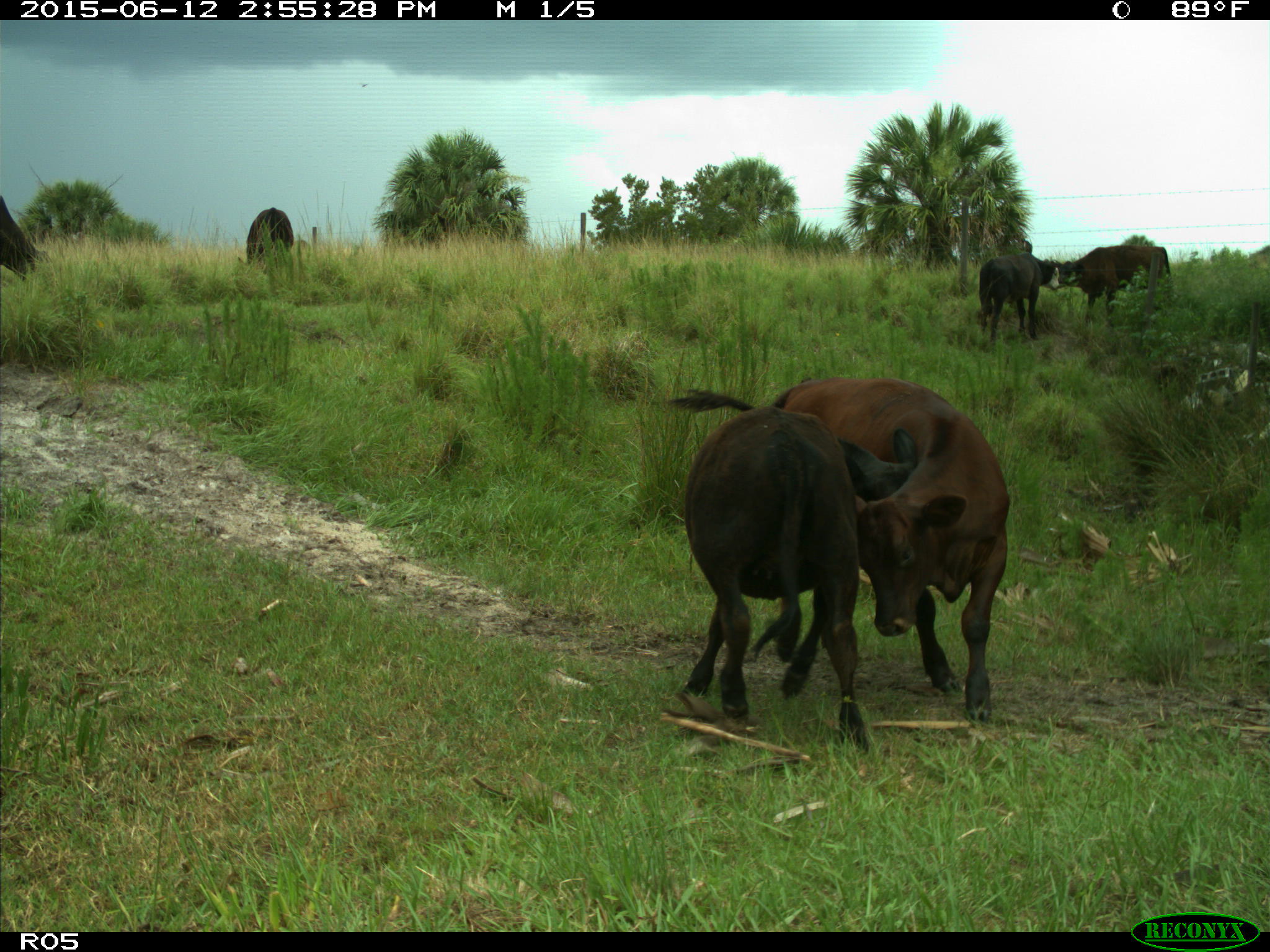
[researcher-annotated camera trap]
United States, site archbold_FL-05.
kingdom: Animalia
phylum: Chordata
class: Mammalia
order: Artiodactyla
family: Bovidae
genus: Bos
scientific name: Bos taurus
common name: domestic cow